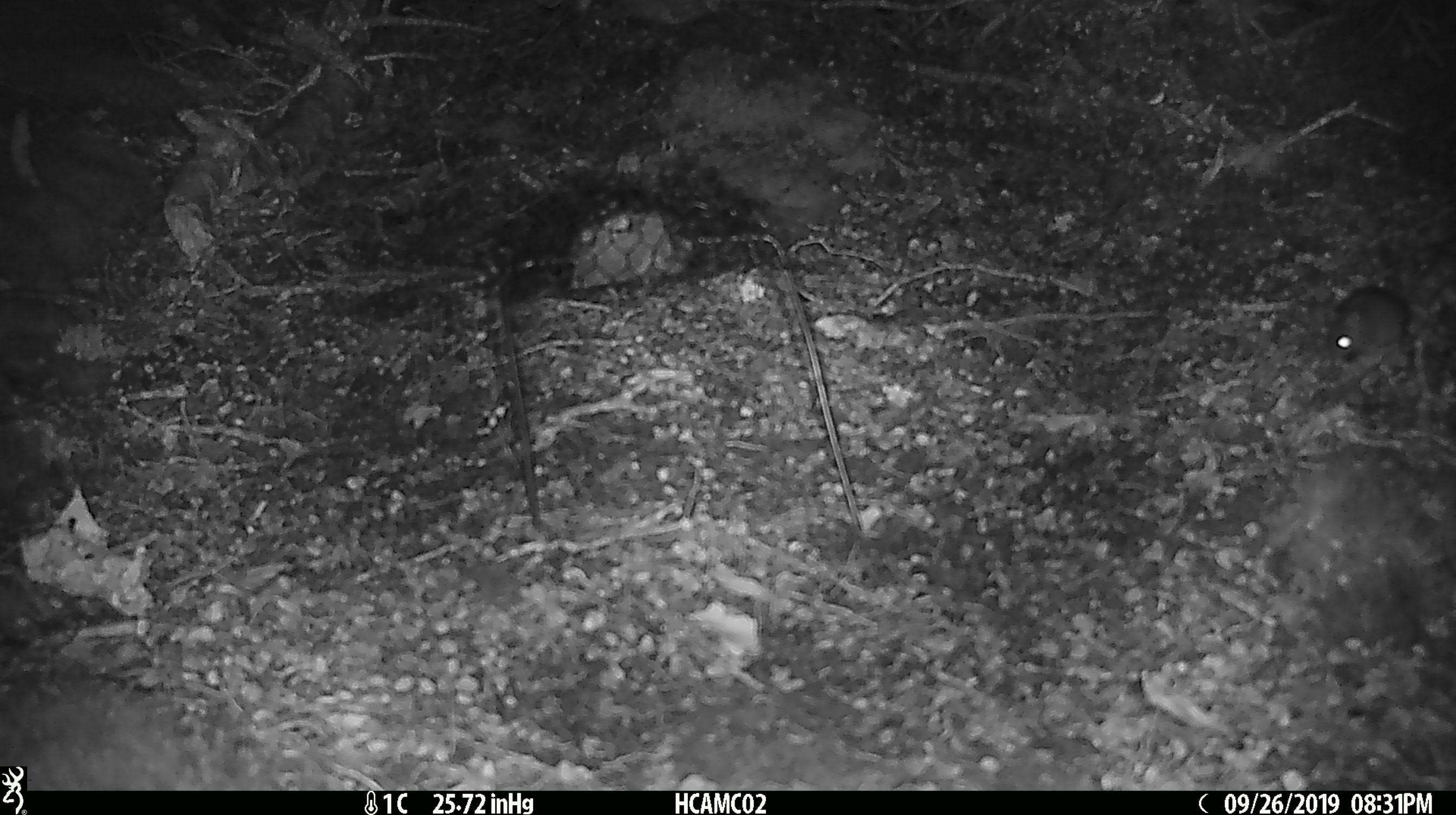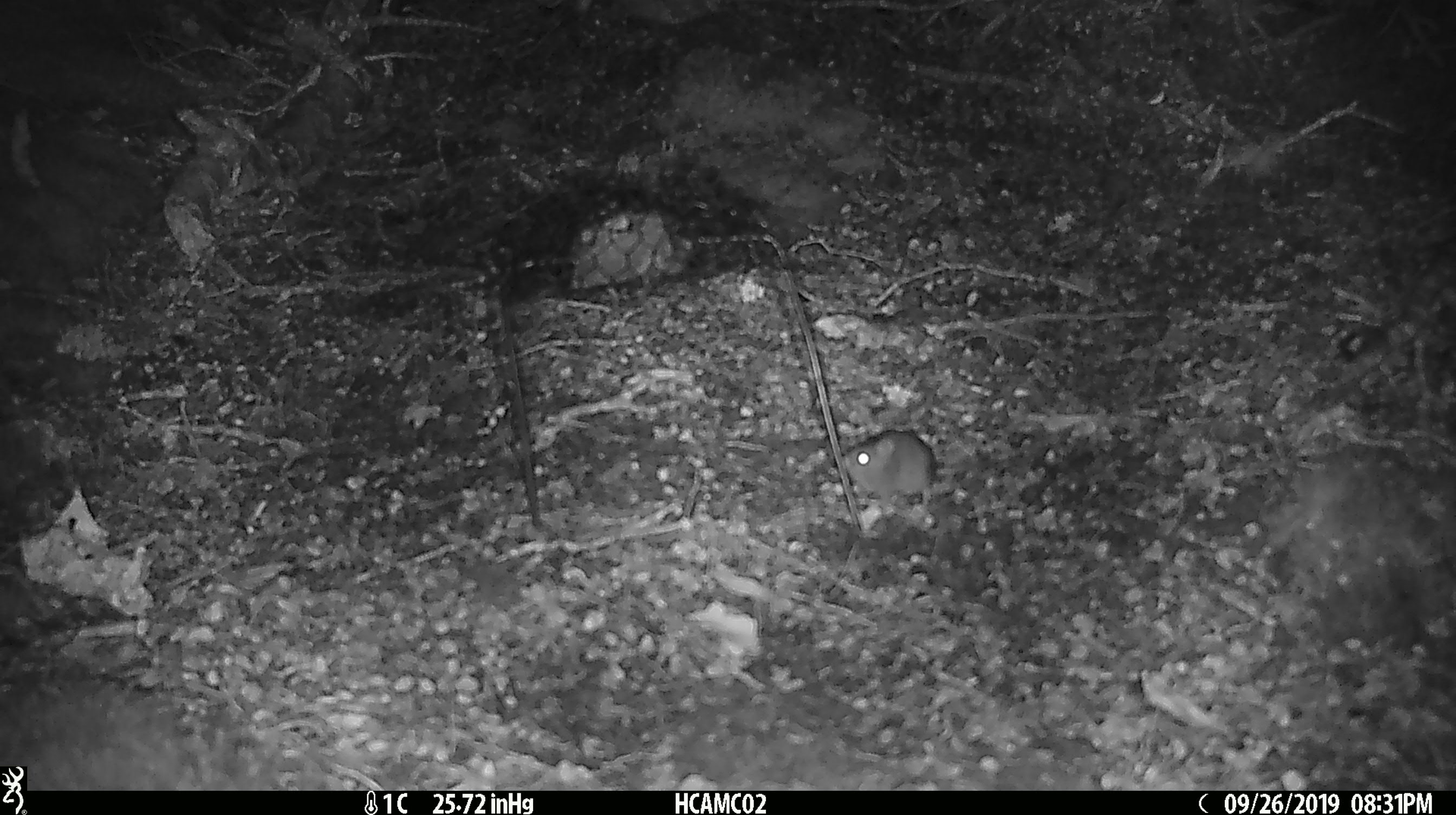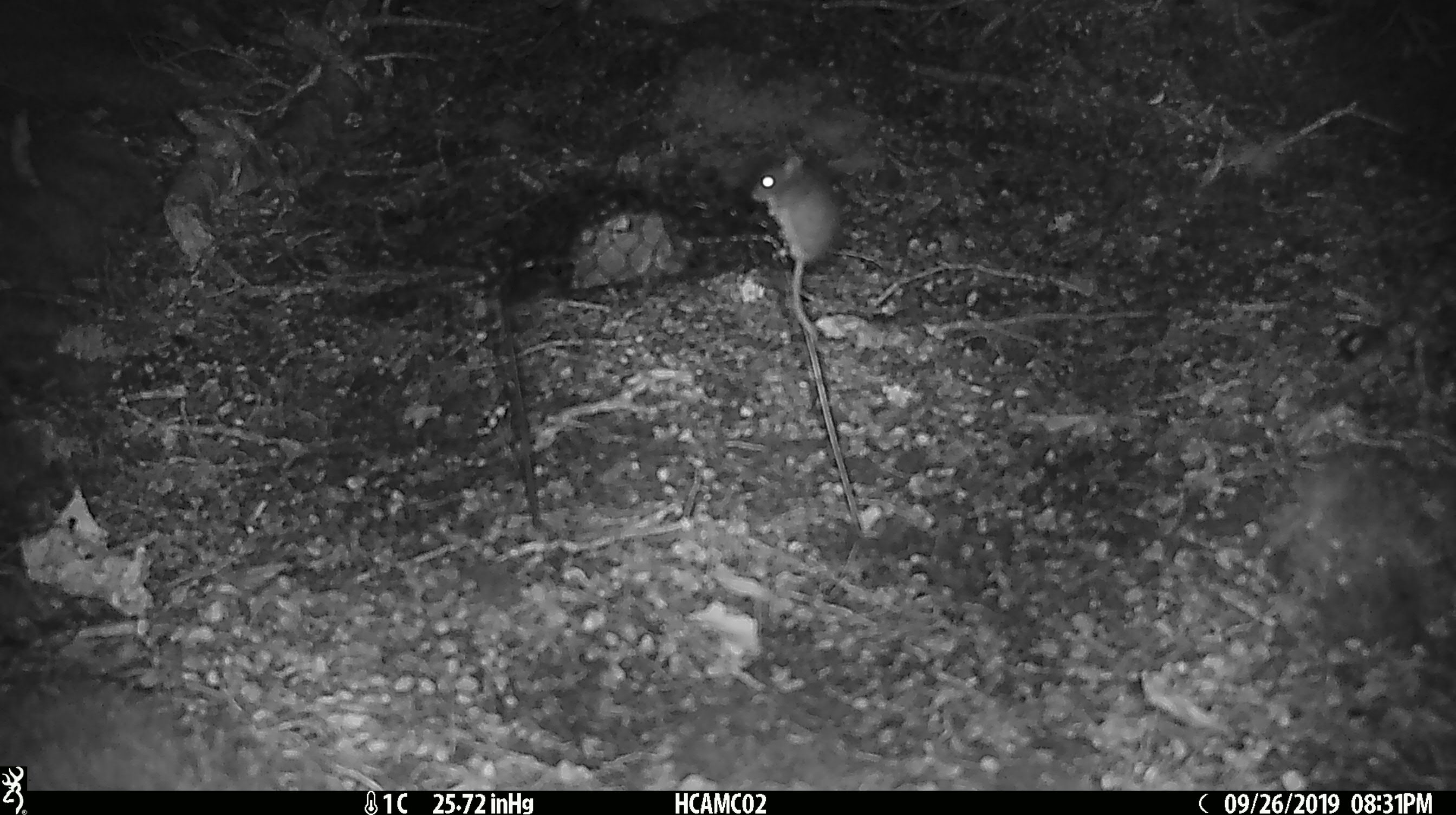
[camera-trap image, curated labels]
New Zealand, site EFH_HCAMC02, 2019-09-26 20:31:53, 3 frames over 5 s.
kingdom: Animalia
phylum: Chordata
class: Mammalia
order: Rodentia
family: Muridae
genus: Mus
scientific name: Mus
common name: mouse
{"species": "mouse (Mus)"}